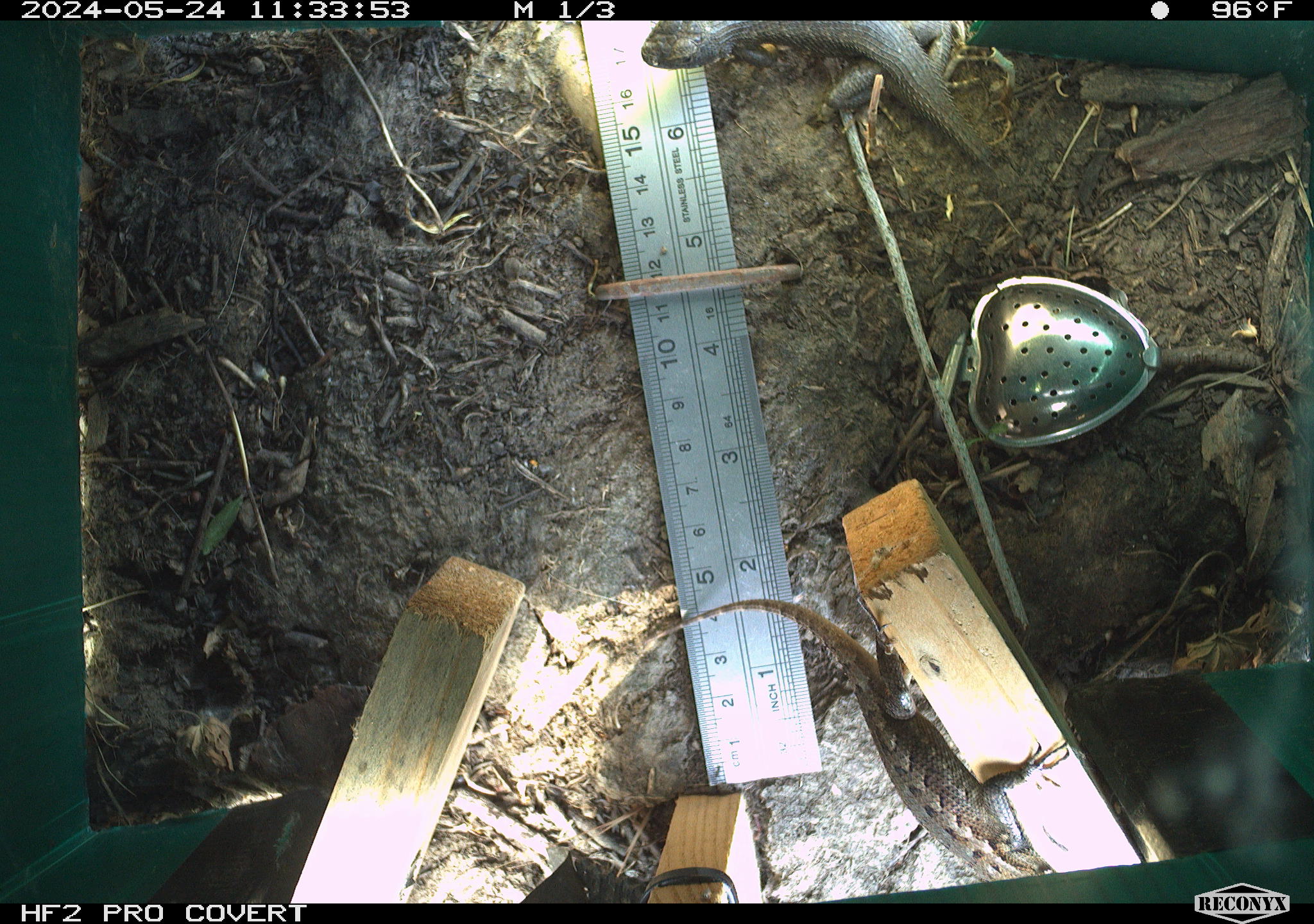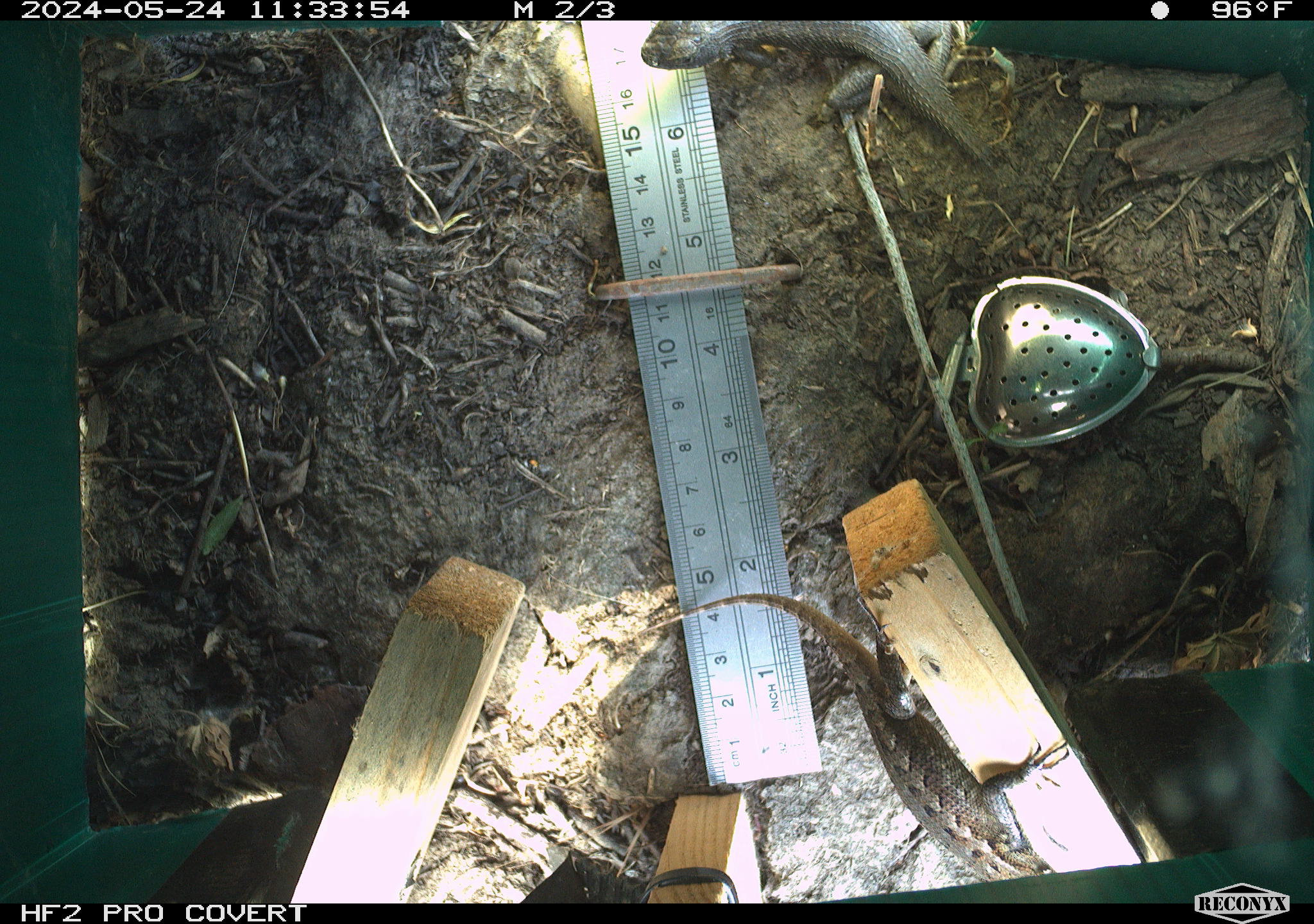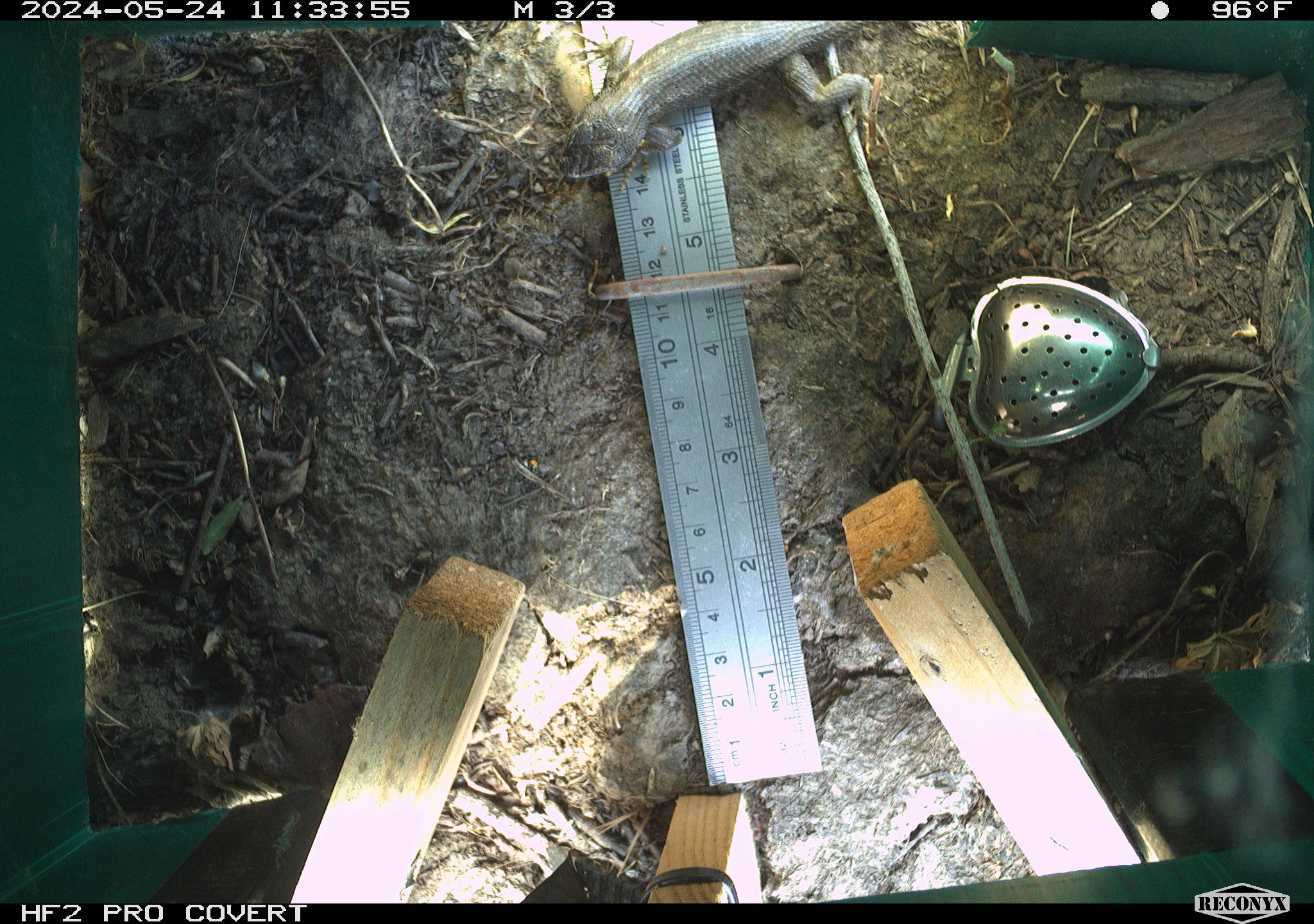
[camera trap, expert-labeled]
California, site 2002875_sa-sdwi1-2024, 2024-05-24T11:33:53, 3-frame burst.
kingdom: Animalia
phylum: Chordata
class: Reptilia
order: Squamata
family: Phrynosomatidae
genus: Sceloporus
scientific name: Sceloporus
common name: spiny lizards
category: sceloporus species